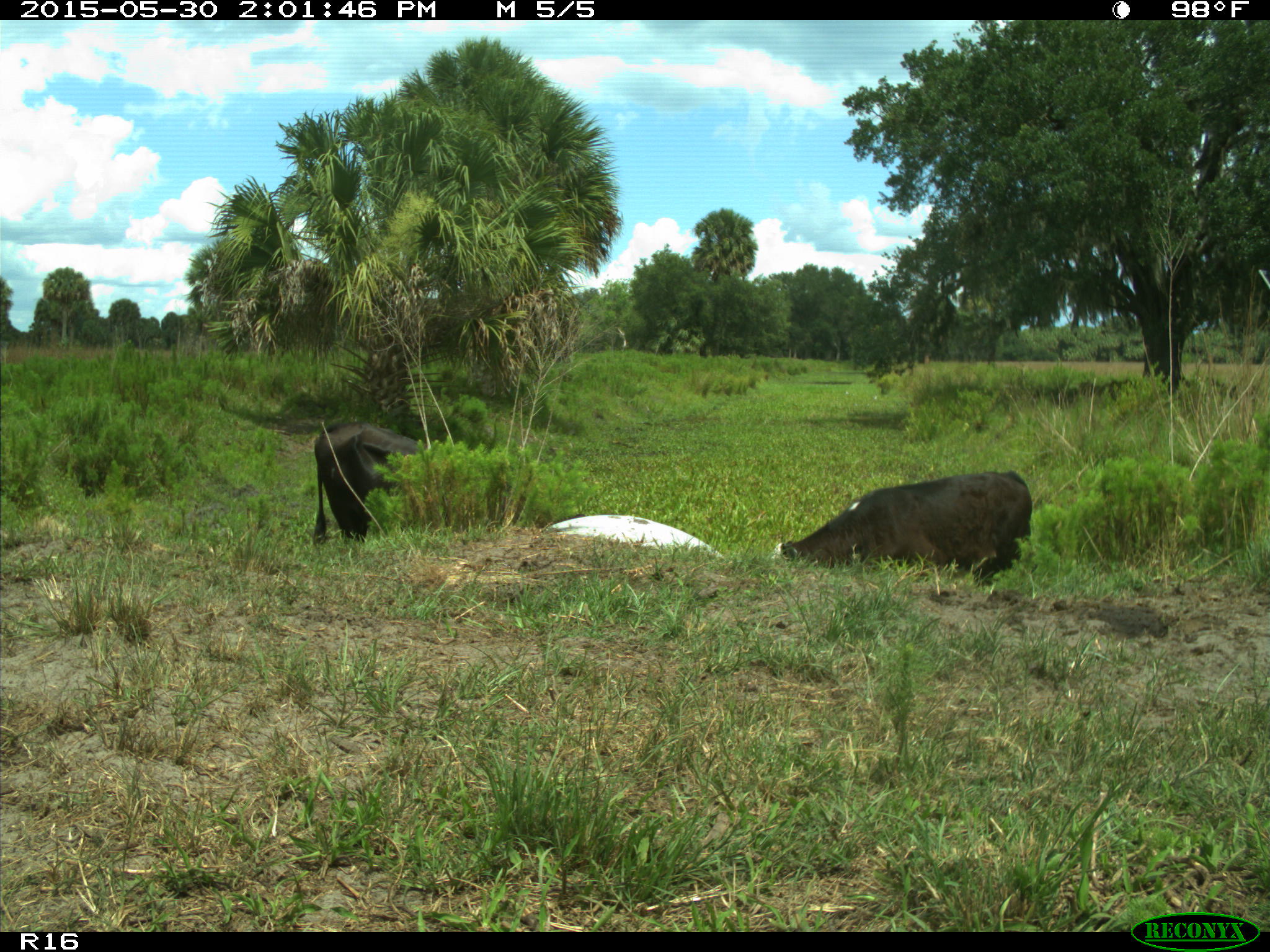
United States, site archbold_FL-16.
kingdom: Animalia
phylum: Chordata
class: Mammalia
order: Artiodactyla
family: Bovidae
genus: Bos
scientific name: Bos taurus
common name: domestic cow